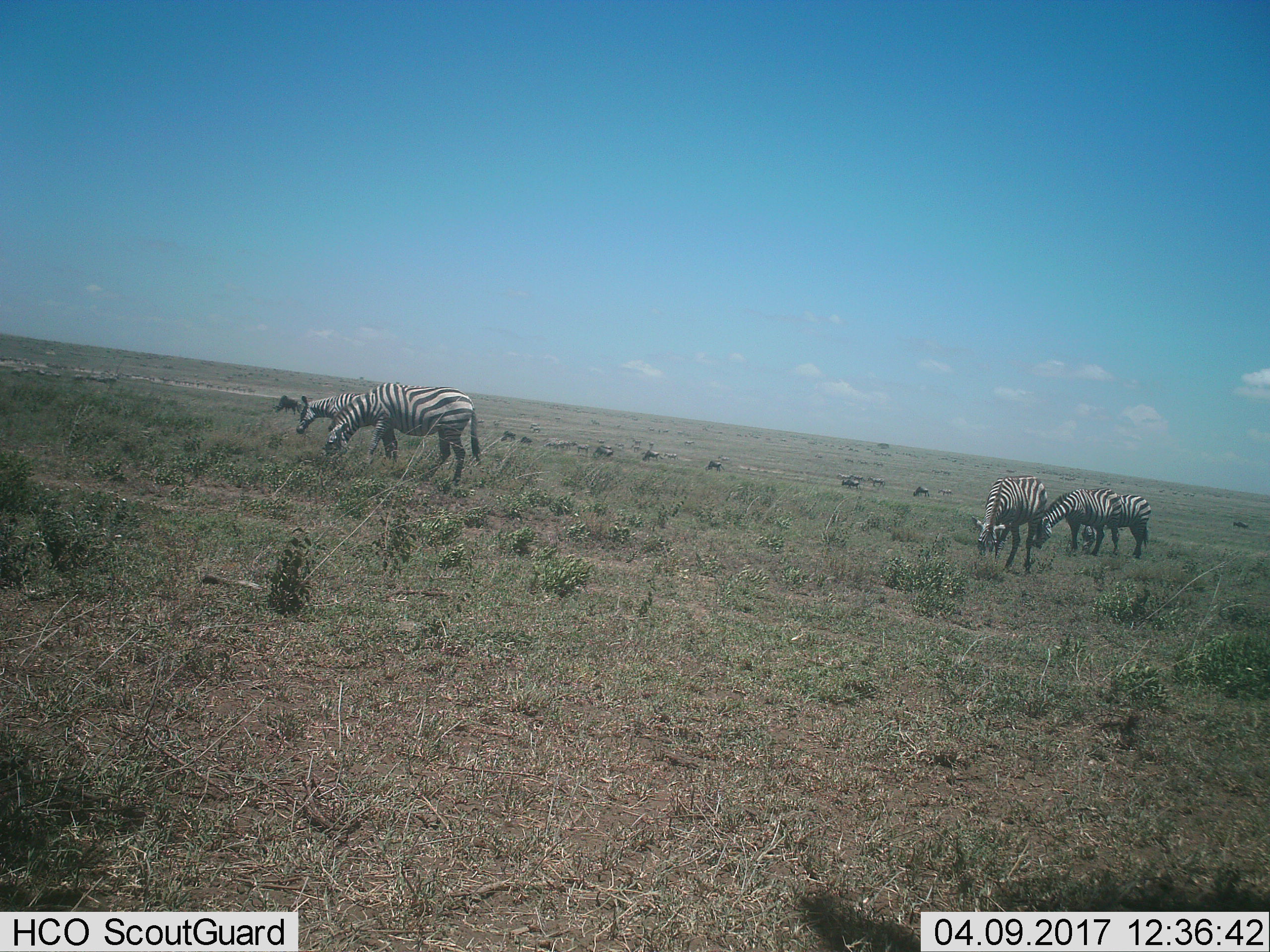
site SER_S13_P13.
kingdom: Animalia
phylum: Chordata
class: Mammalia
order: Perissodactyla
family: Equidae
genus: Equus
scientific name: Equus quagga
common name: plains zebra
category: zebraplains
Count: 5.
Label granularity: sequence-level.